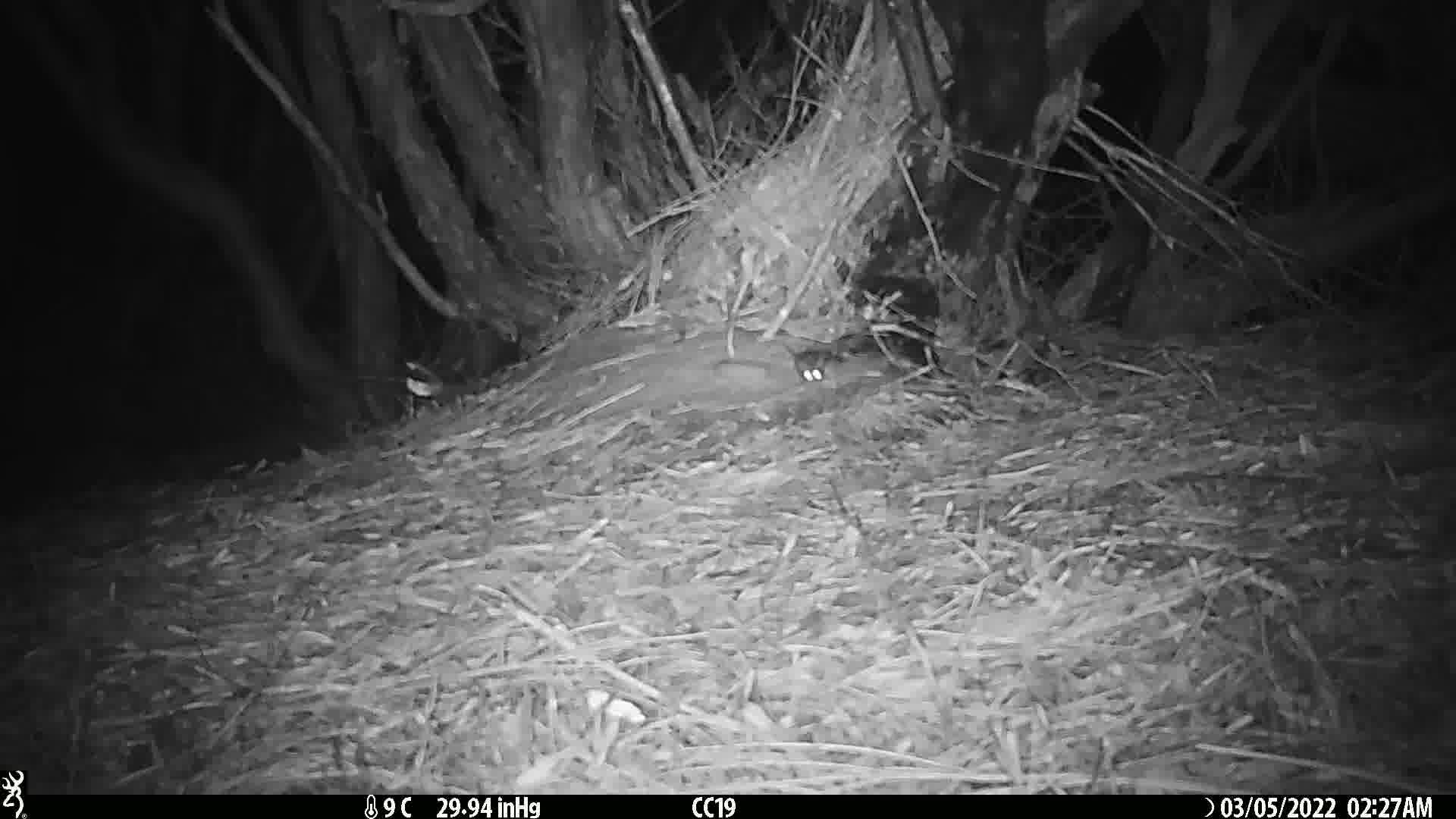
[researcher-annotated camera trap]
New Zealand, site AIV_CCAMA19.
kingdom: Animalia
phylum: Chordata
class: Mammalia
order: Rodentia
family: Muridae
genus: Mus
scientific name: Mus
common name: mouse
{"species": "mouse (Mus)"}